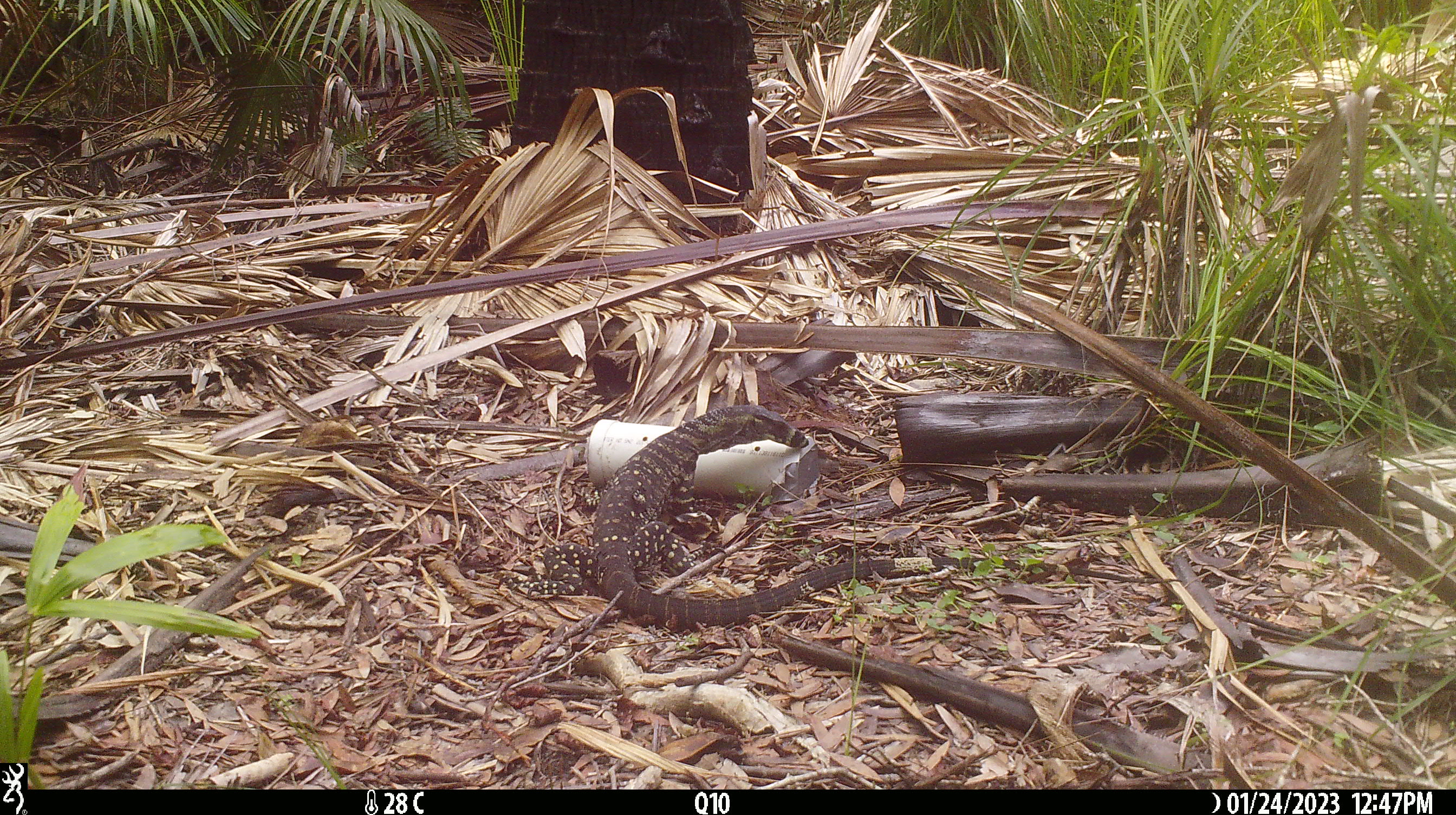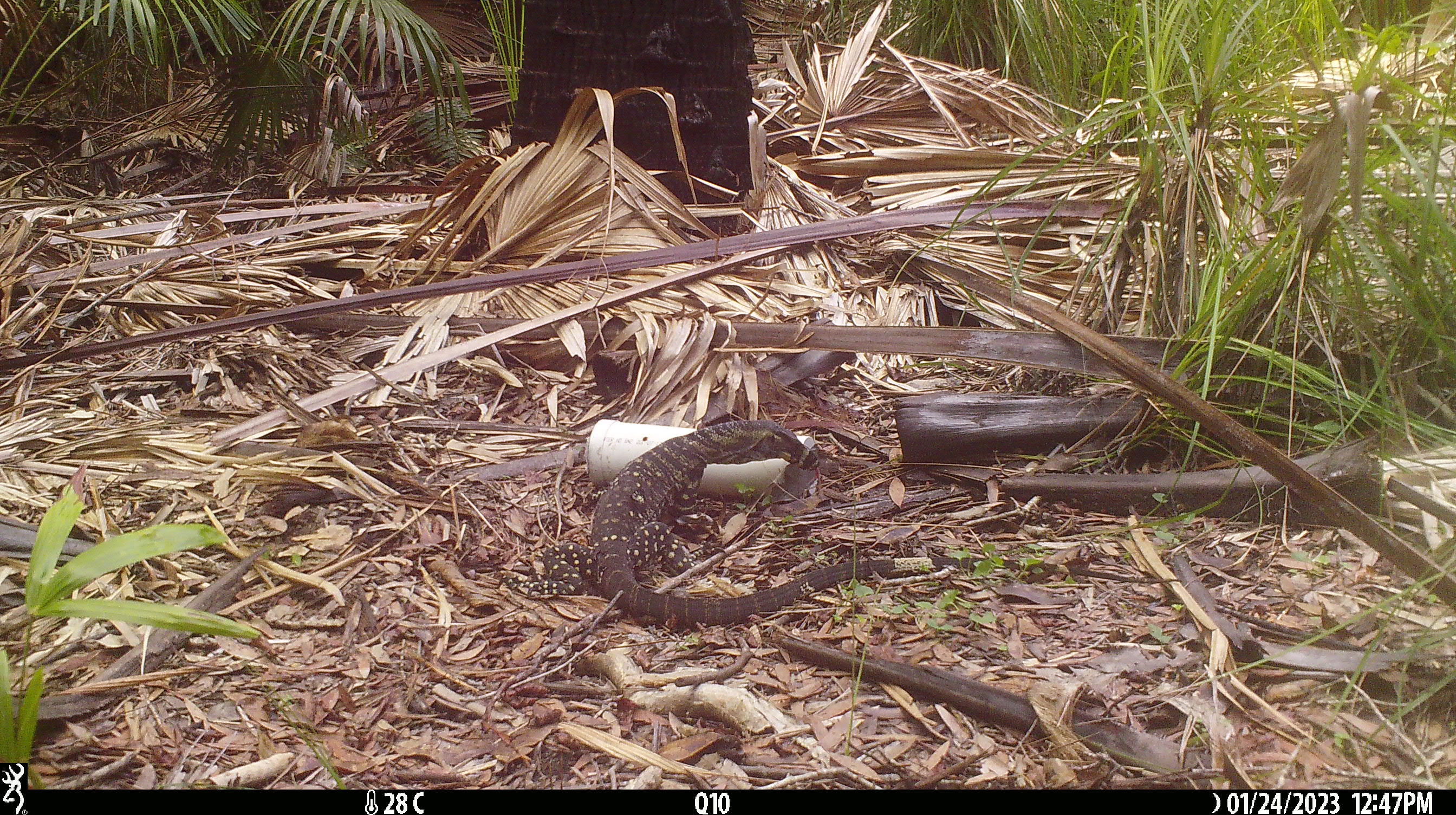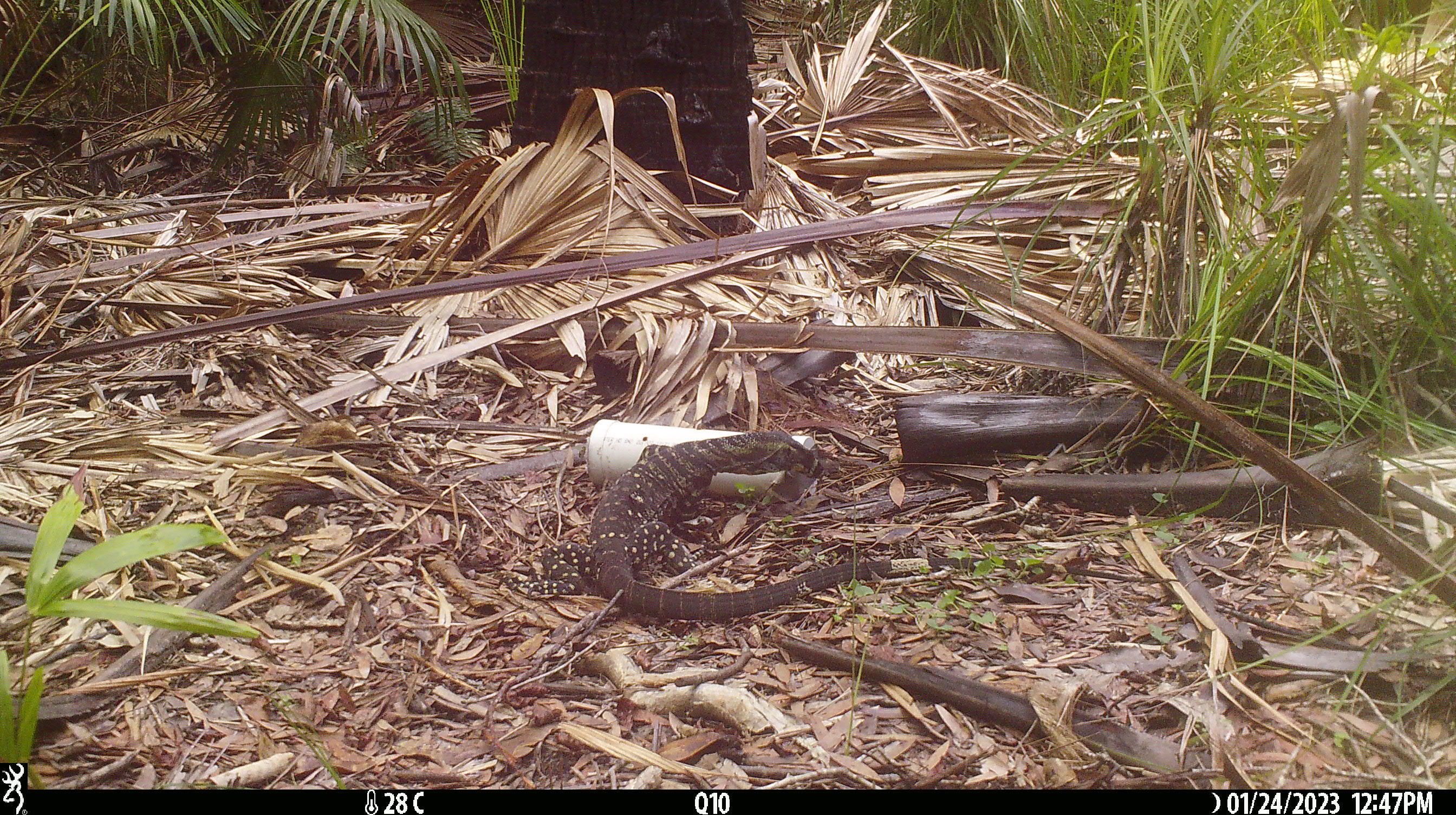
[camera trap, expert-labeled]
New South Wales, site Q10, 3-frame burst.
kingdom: Animalia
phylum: Chordata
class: Reptilia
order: Squamata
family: Varanidae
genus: Varanus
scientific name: Varanus varius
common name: lace monitor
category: goanna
Goanna (lace monitor) (Varanus varius).